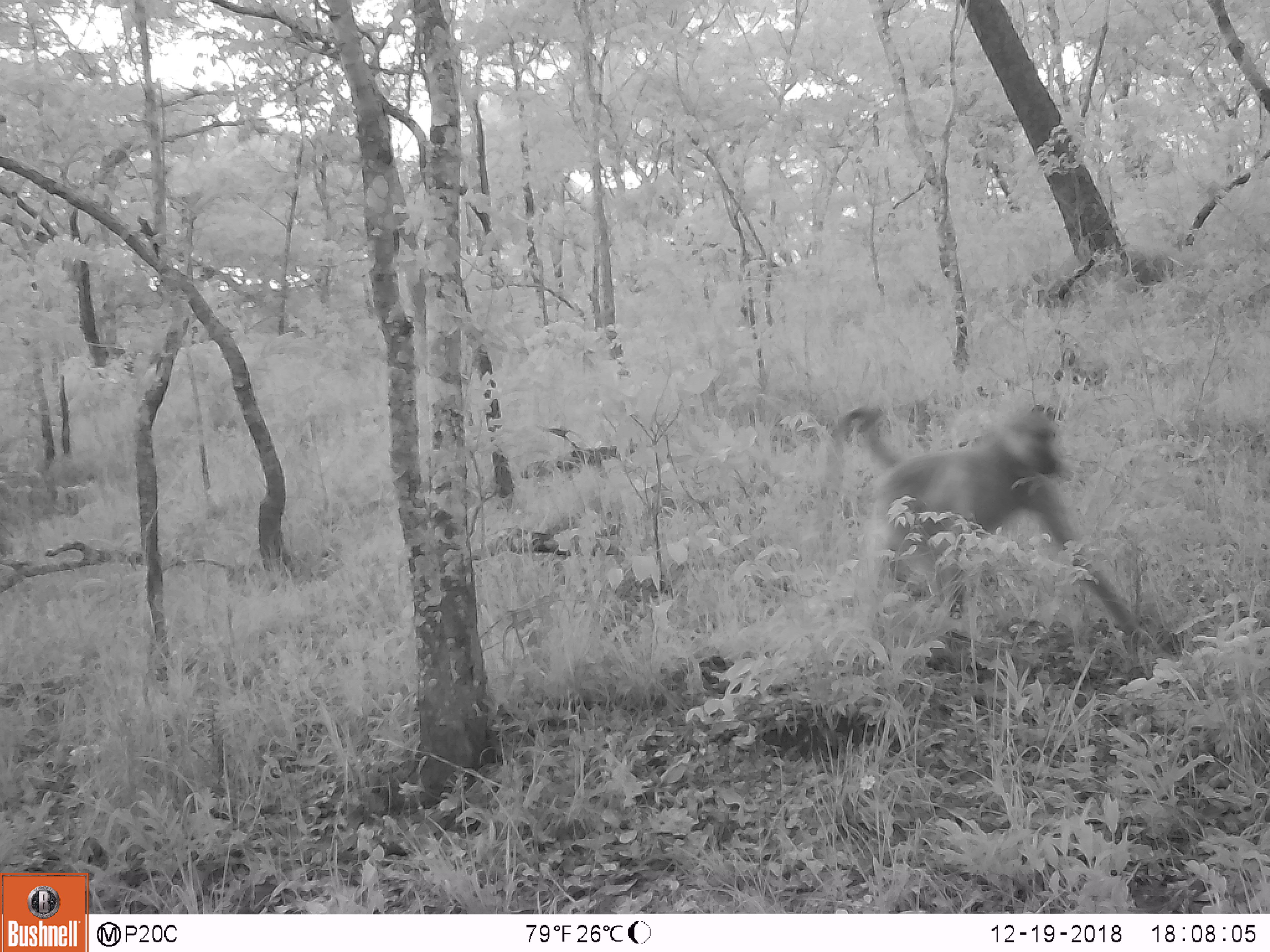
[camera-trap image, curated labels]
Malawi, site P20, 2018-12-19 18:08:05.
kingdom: Animalia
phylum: Chordata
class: Mammalia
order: Primates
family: Cercopithecidae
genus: Papio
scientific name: Papio cynocephalus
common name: yellow baboon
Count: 1.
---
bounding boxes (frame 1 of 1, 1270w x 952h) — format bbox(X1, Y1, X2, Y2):
yellow baboon: bbox(809, 391, 1156, 663)